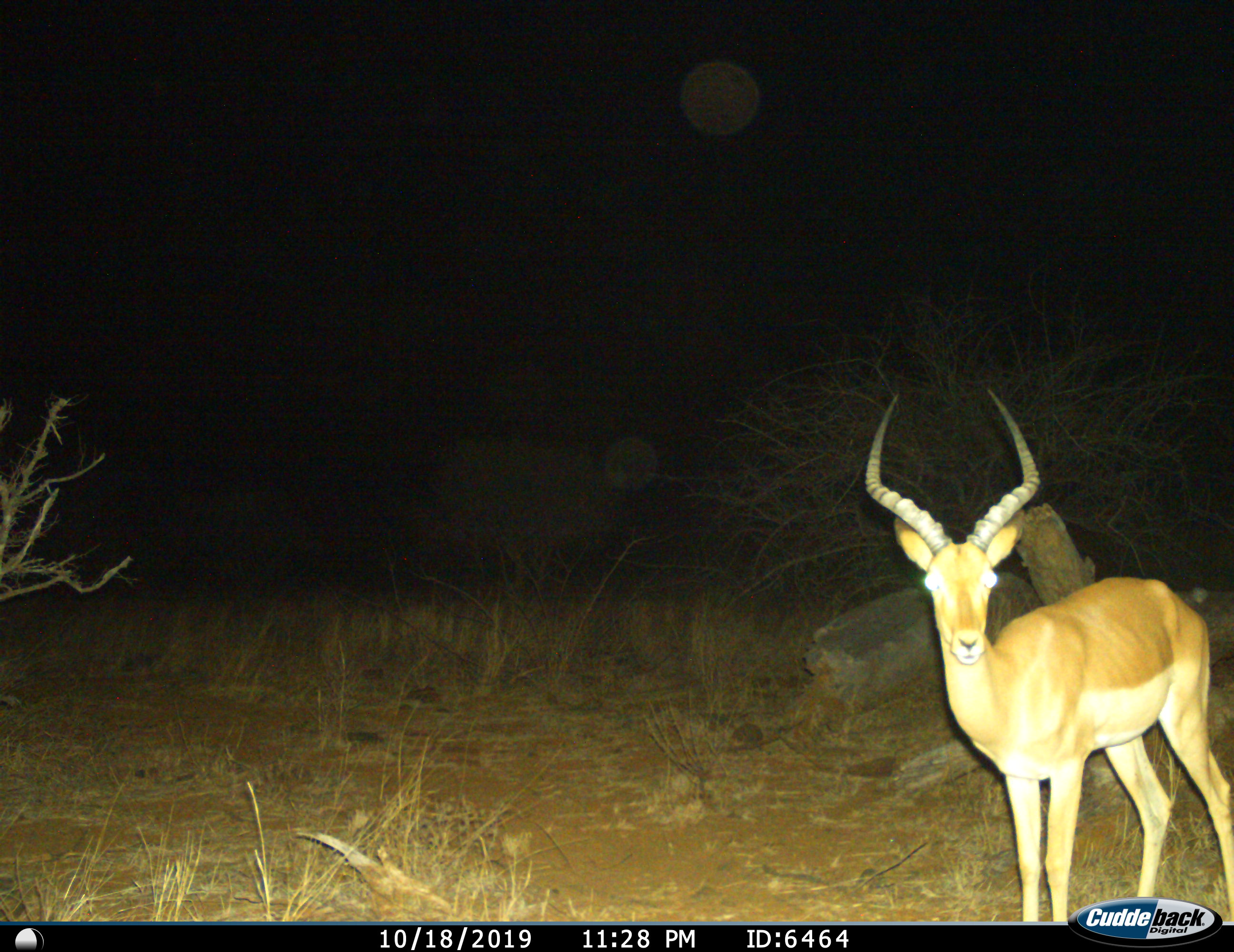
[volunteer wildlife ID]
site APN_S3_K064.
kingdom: Animalia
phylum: Chordata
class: Mammalia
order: Artiodactyla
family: Bovidae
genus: Aepyceros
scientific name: Aepyceros melampus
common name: impala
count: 1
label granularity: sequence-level